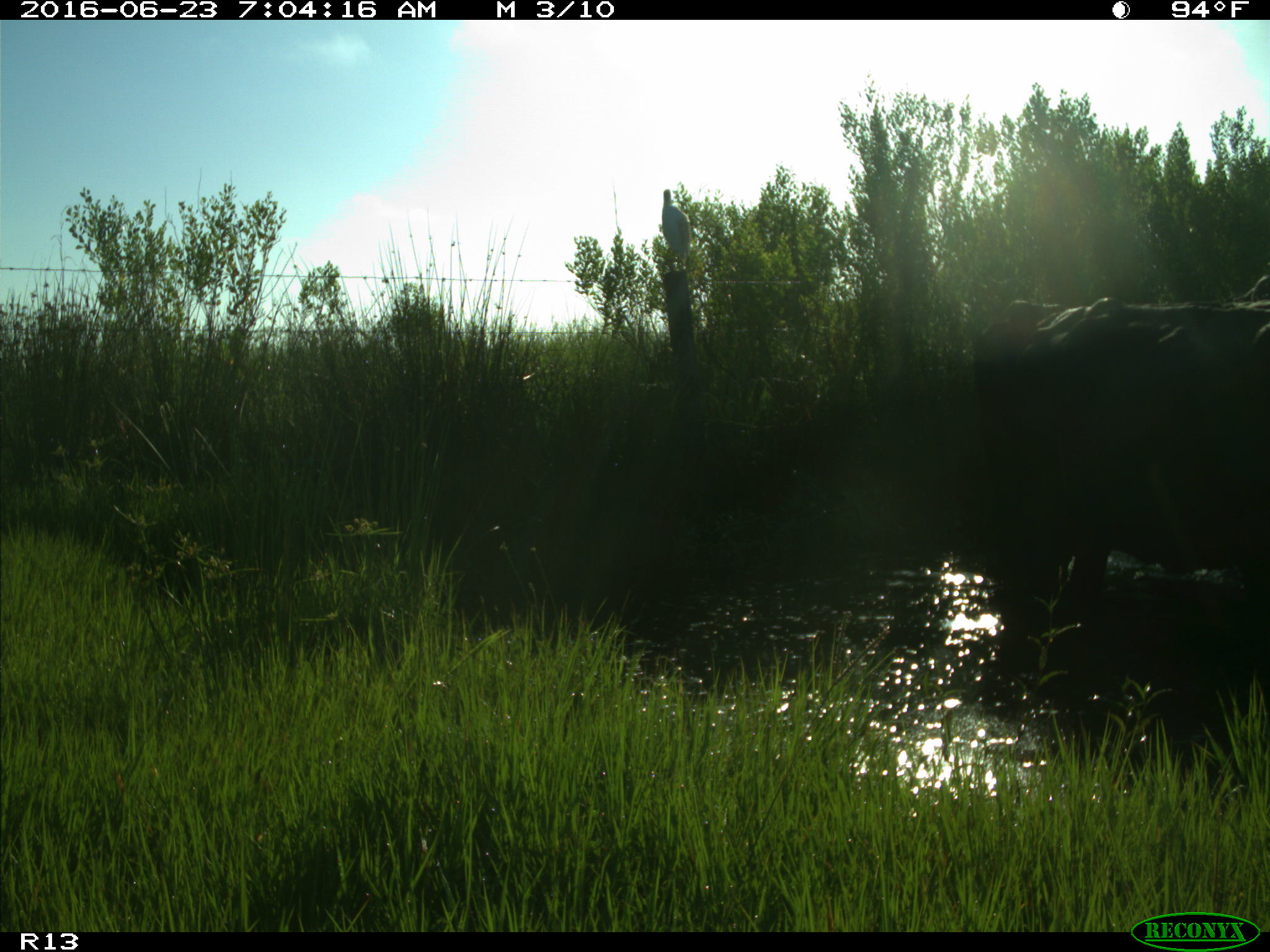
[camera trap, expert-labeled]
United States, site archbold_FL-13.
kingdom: Animalia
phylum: Chordata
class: Mammalia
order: Artiodactyla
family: Bovidae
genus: Bos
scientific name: Bos taurus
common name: domestic cow